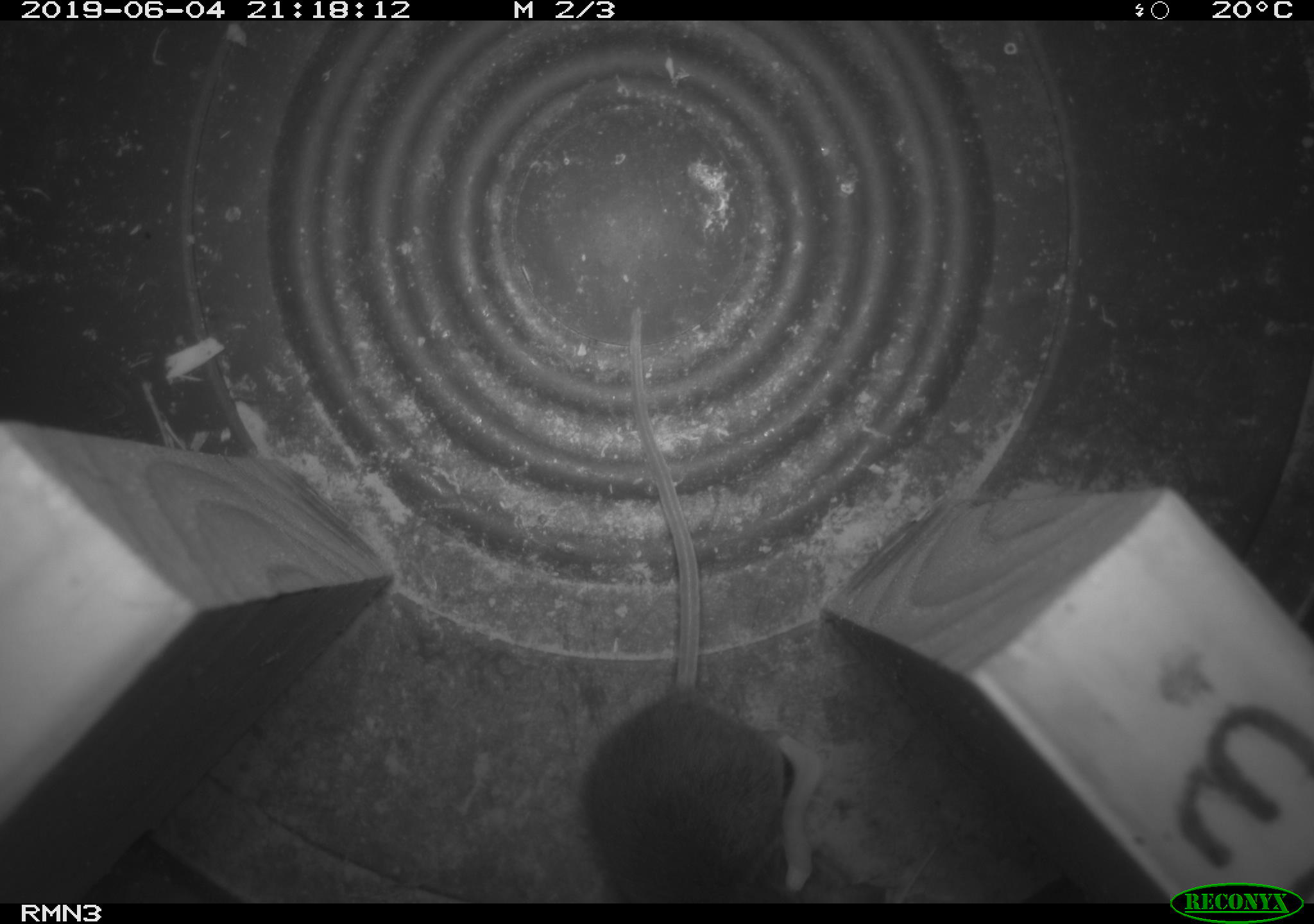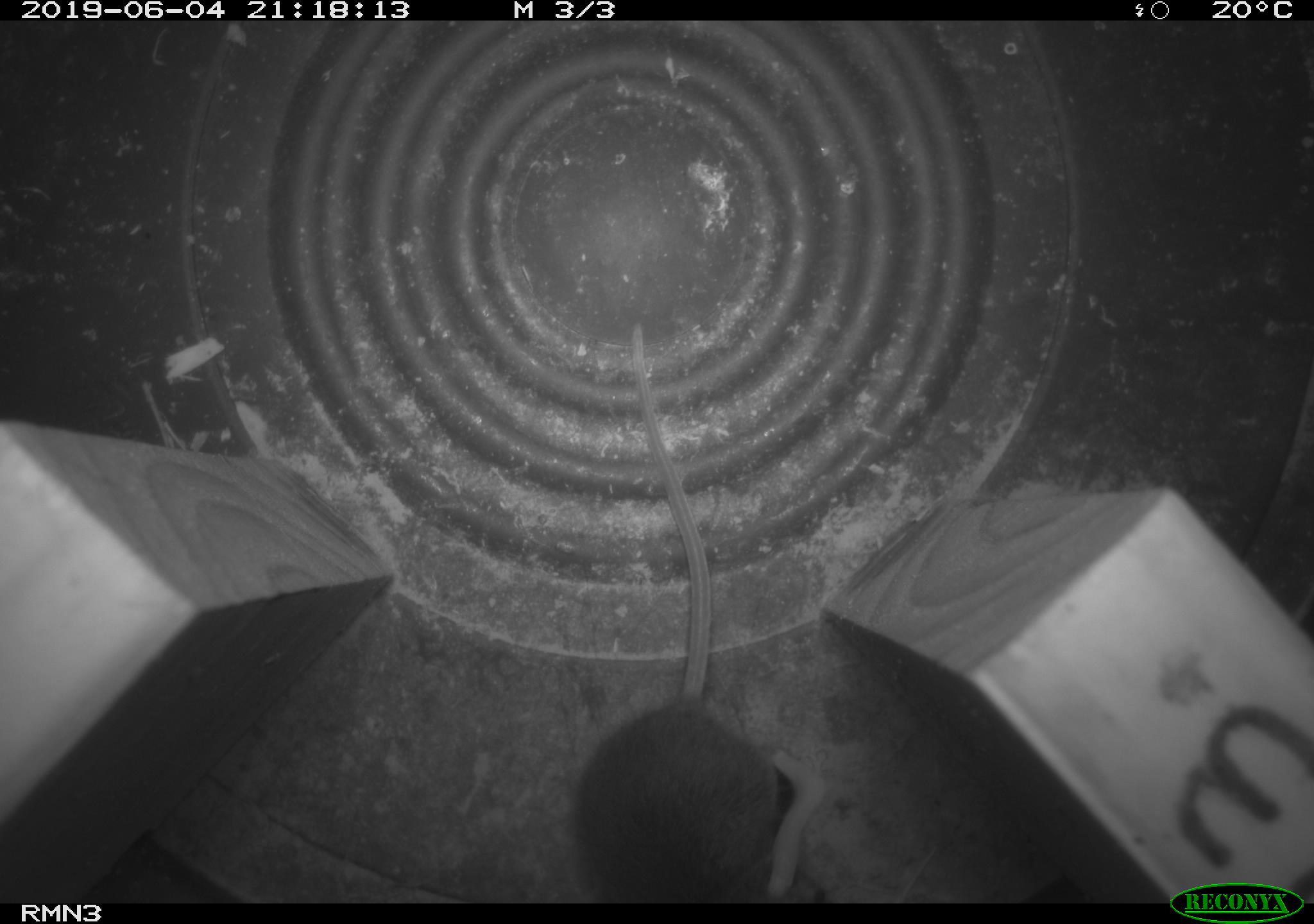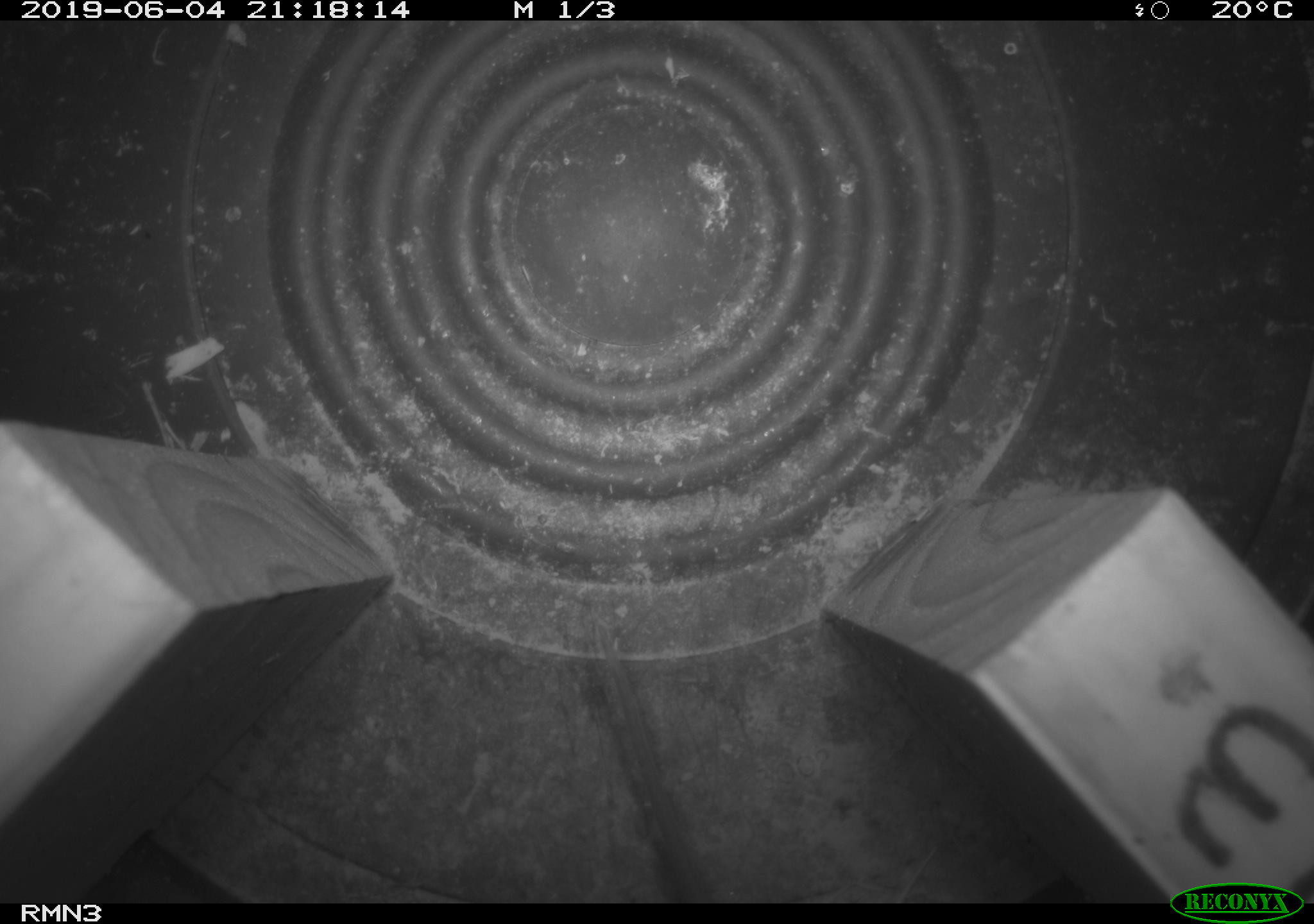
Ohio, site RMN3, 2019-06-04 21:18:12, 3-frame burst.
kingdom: Animalia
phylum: Chordata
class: Mammalia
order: Rodentia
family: Cricetidae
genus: Peromyscus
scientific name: Peromyscus leucopus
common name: white-footed mouse